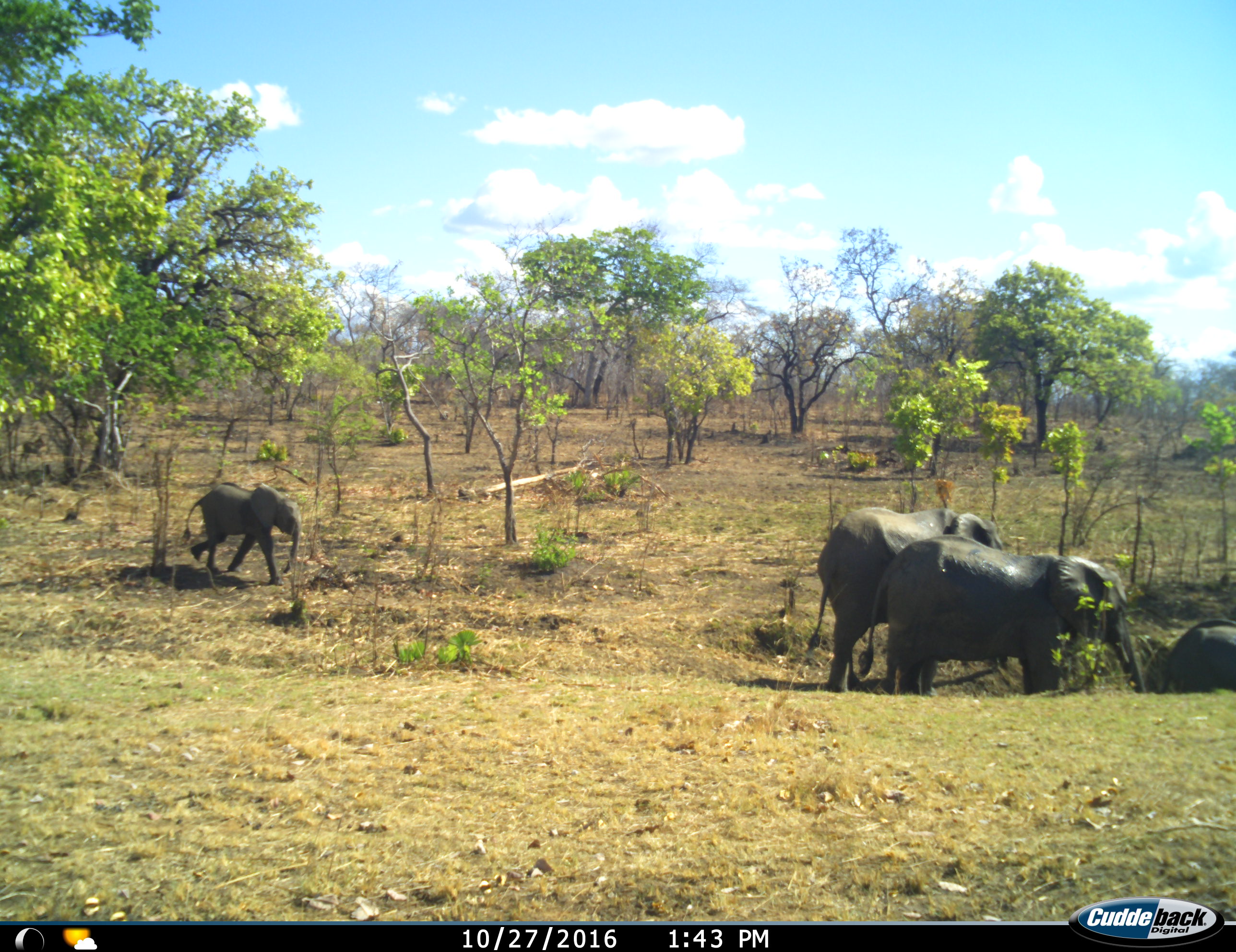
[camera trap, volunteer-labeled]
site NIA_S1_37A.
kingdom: Animalia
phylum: Chordata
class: Mammalia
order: Proboscidea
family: Elephantidae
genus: Loxodonta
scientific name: Loxodonta africana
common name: african bush elephant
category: elephant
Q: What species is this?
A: Elephant (african bush elephant) (Loxodonta africana).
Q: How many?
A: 4.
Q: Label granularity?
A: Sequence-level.